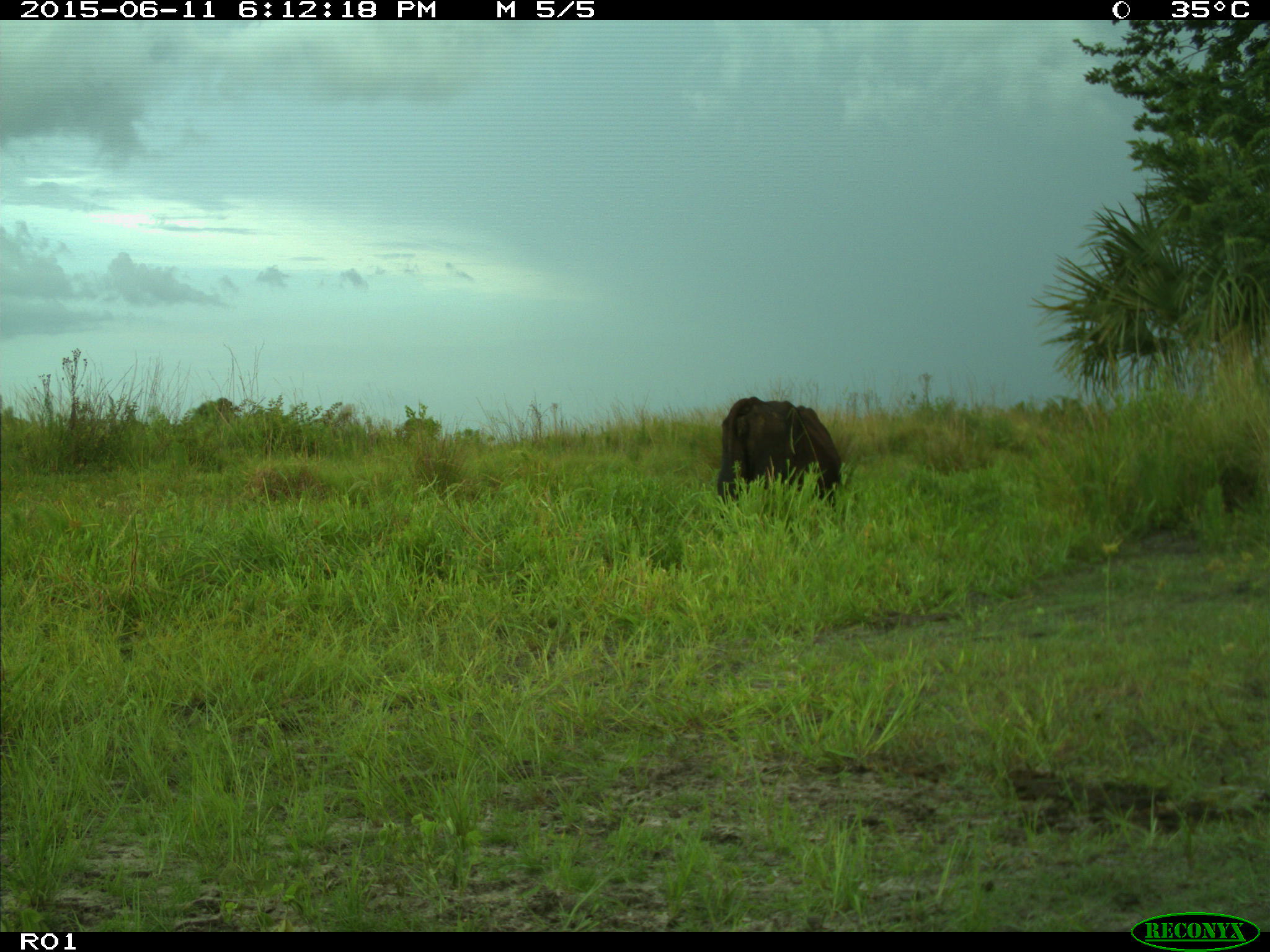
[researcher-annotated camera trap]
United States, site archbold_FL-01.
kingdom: Animalia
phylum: Chordata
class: Mammalia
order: Artiodactyla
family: Bovidae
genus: Bos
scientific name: Bos taurus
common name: domestic cow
Bos taurus (domestic cow).